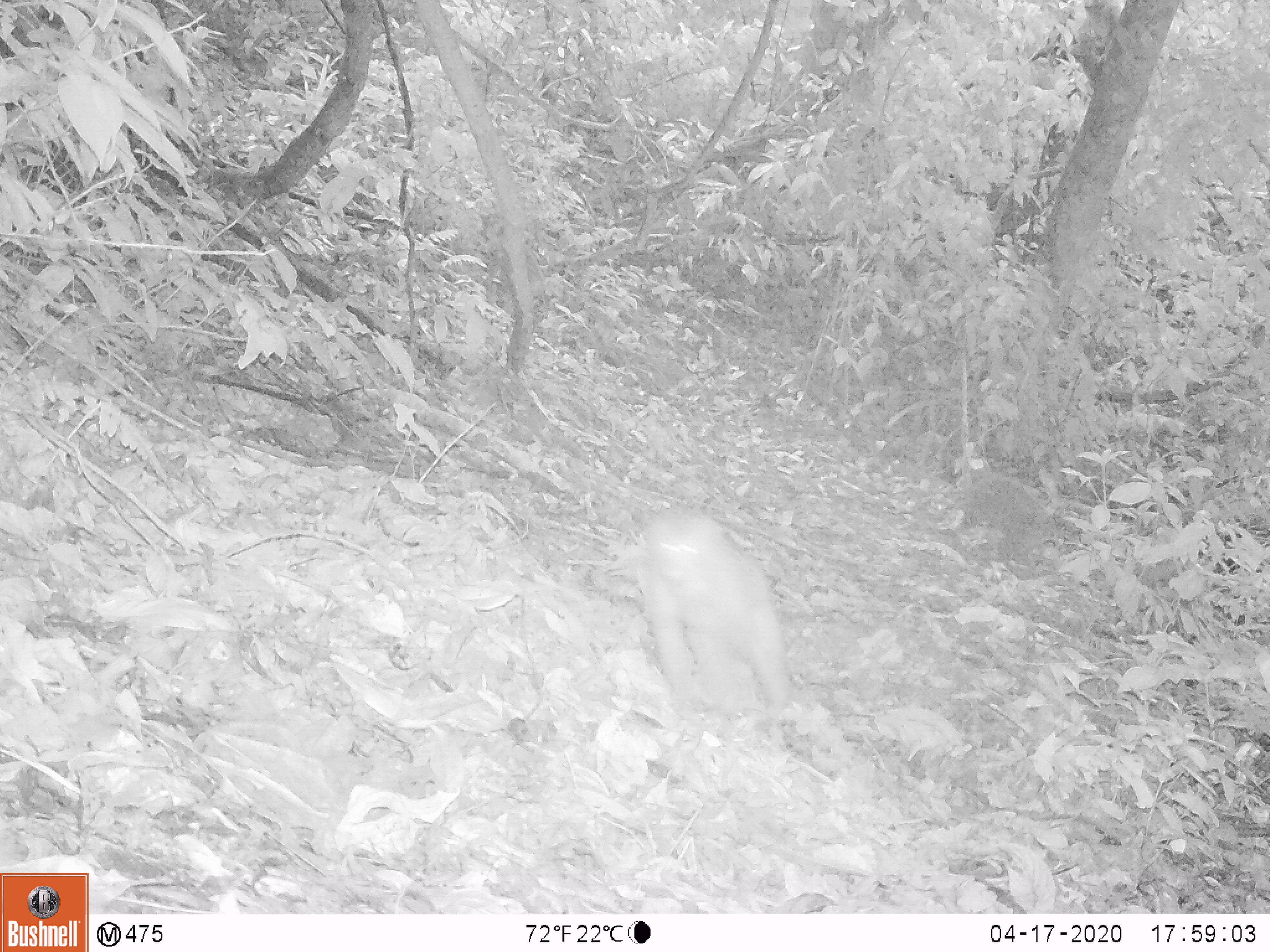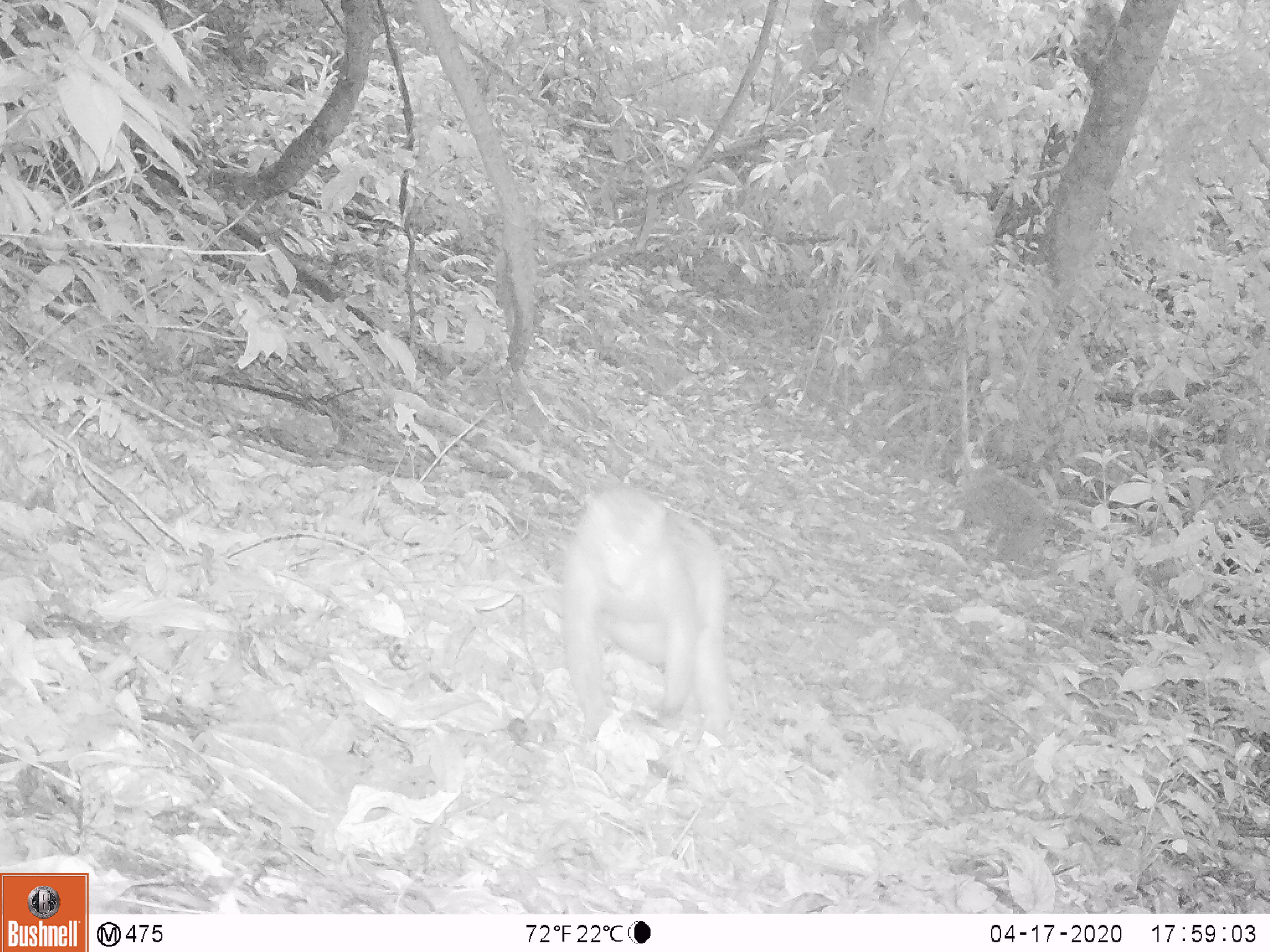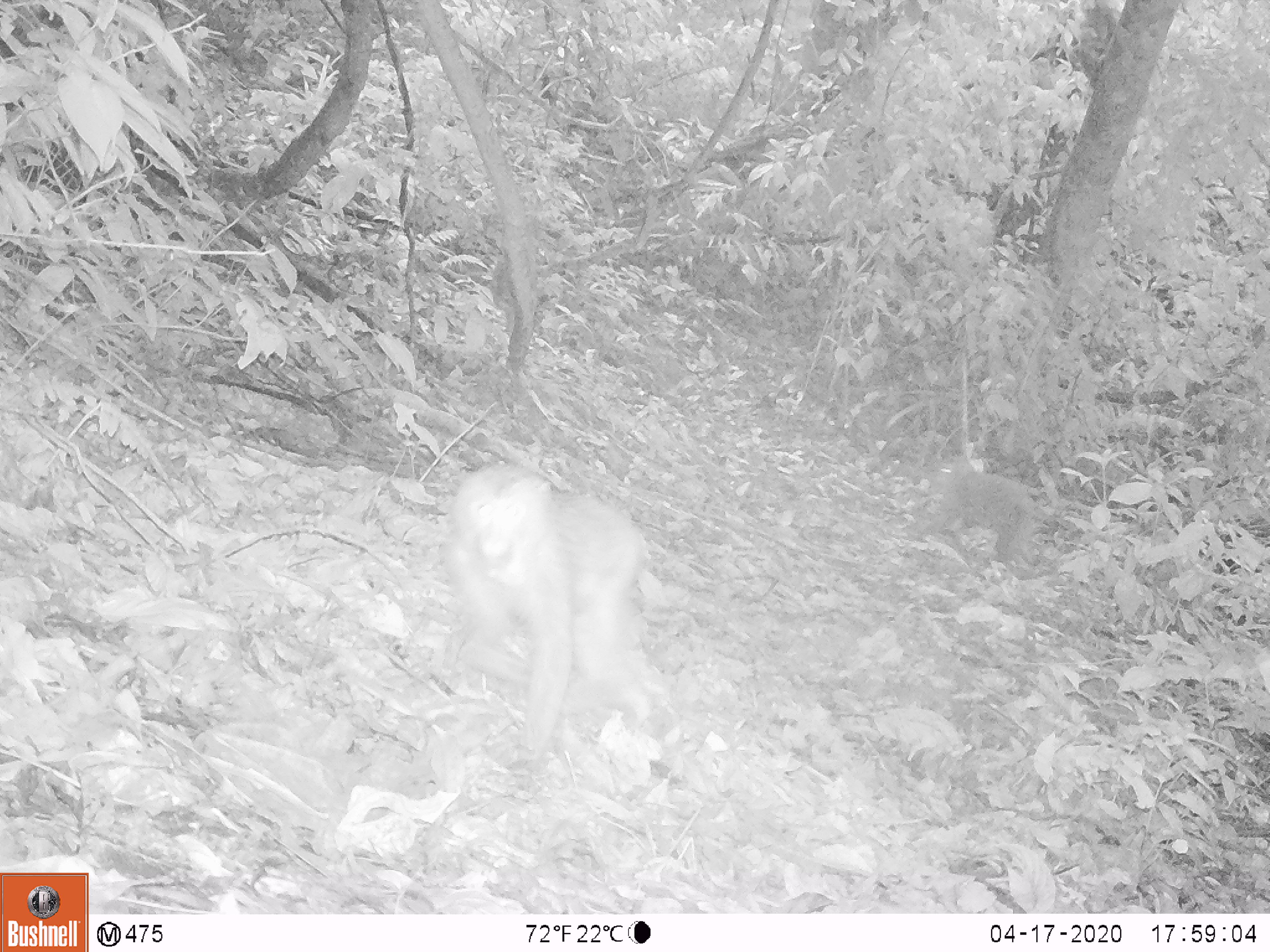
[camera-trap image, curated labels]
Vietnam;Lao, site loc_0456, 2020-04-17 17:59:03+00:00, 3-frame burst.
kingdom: Animalia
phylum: Chordata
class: Mammalia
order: Primates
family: Cercopithecidae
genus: Macaca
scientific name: Macaca nemestrina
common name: pig-tailed macaque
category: pig tailed macaque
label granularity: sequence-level